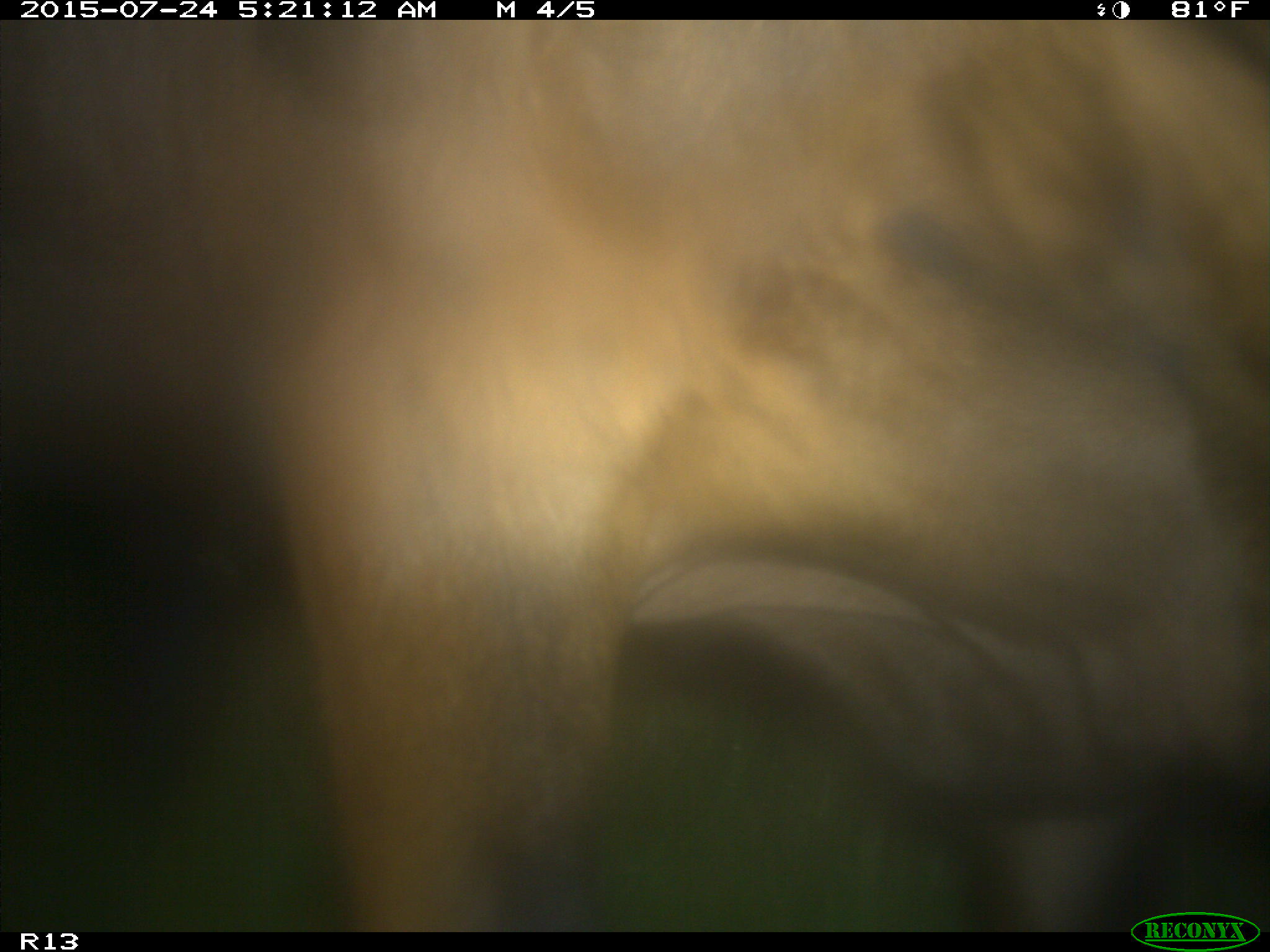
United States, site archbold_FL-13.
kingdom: Animalia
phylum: Chordata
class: Mammalia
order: Artiodactyla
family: Bovidae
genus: Bos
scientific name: Bos taurus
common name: domestic cow